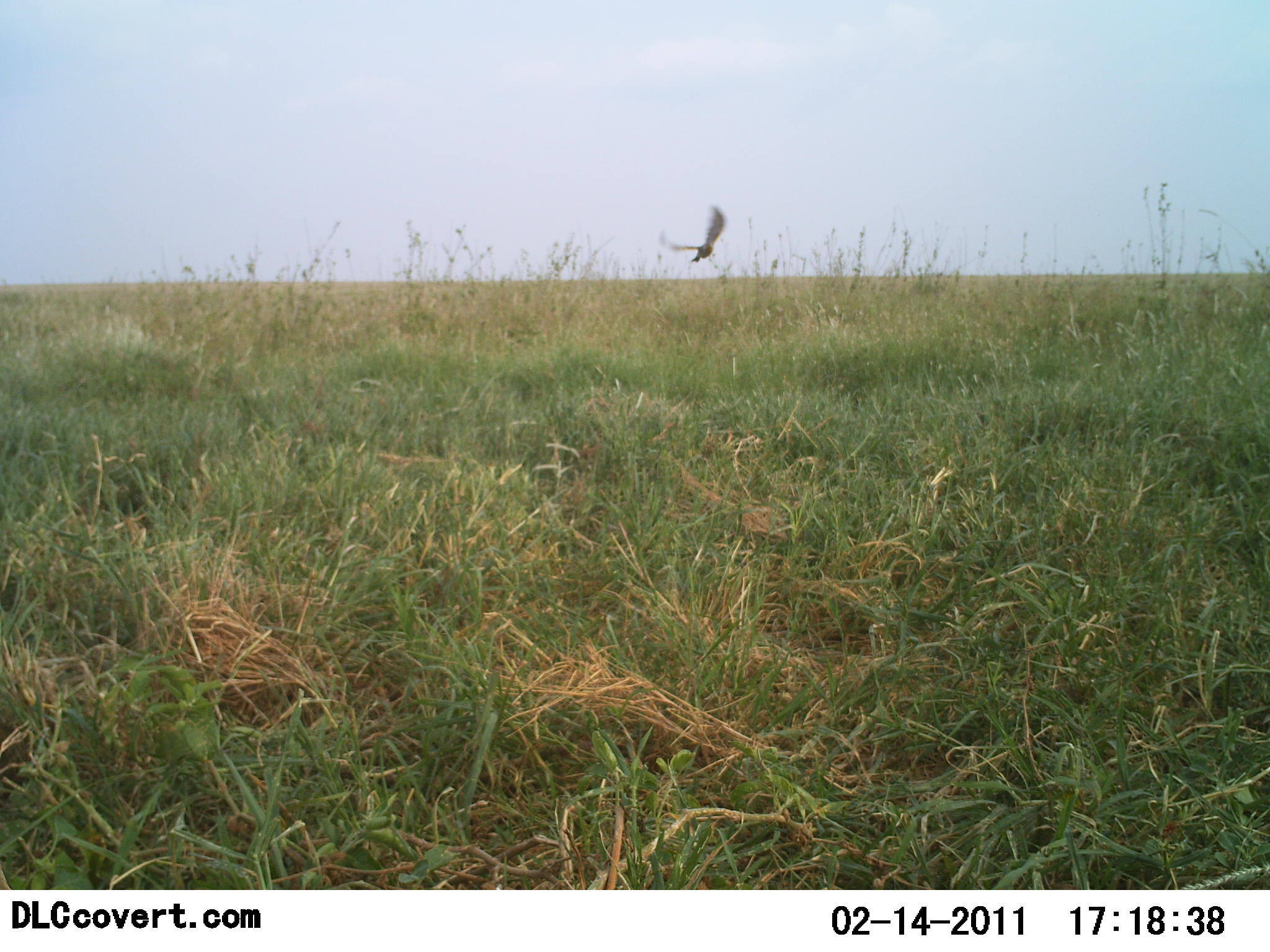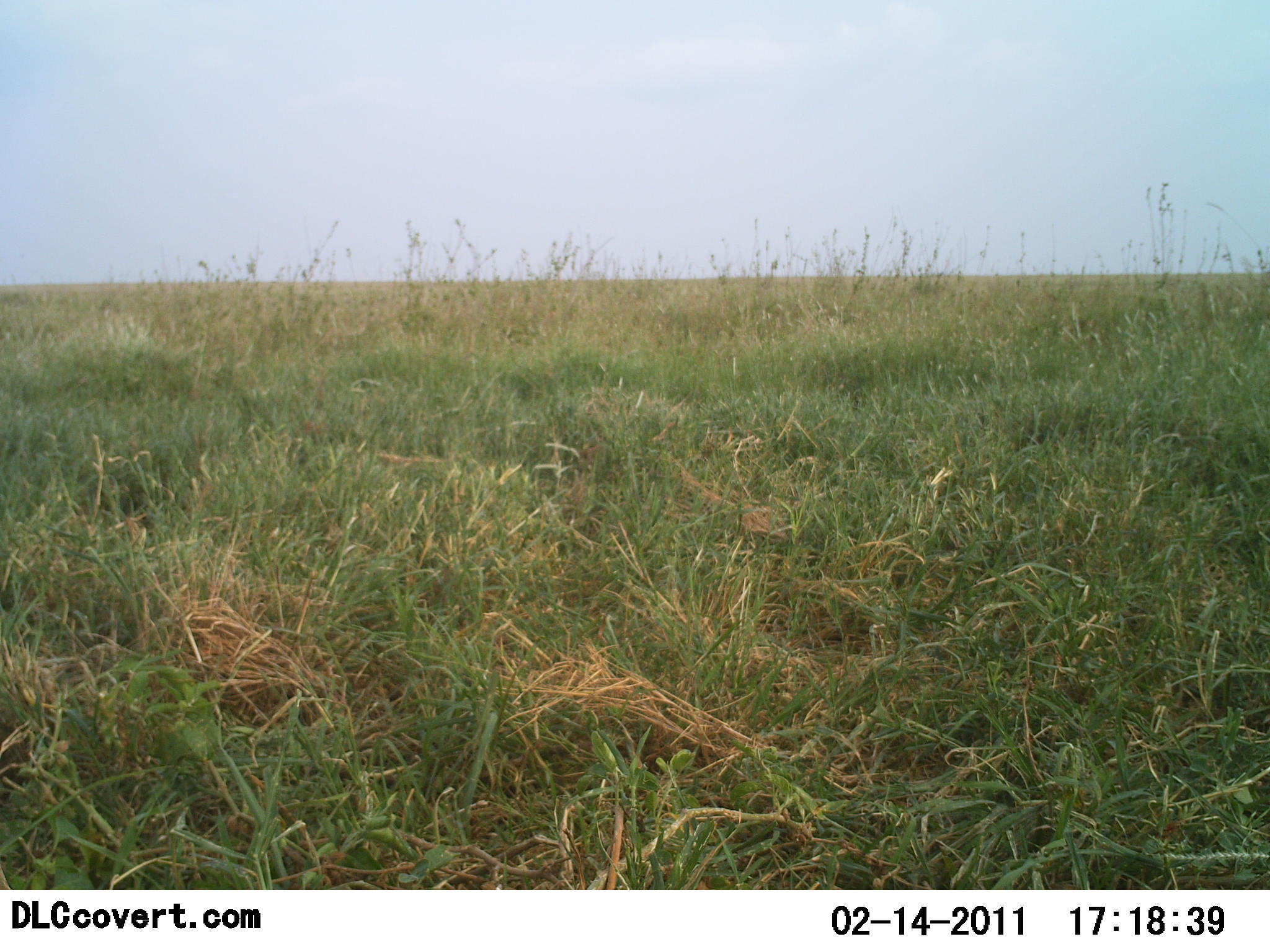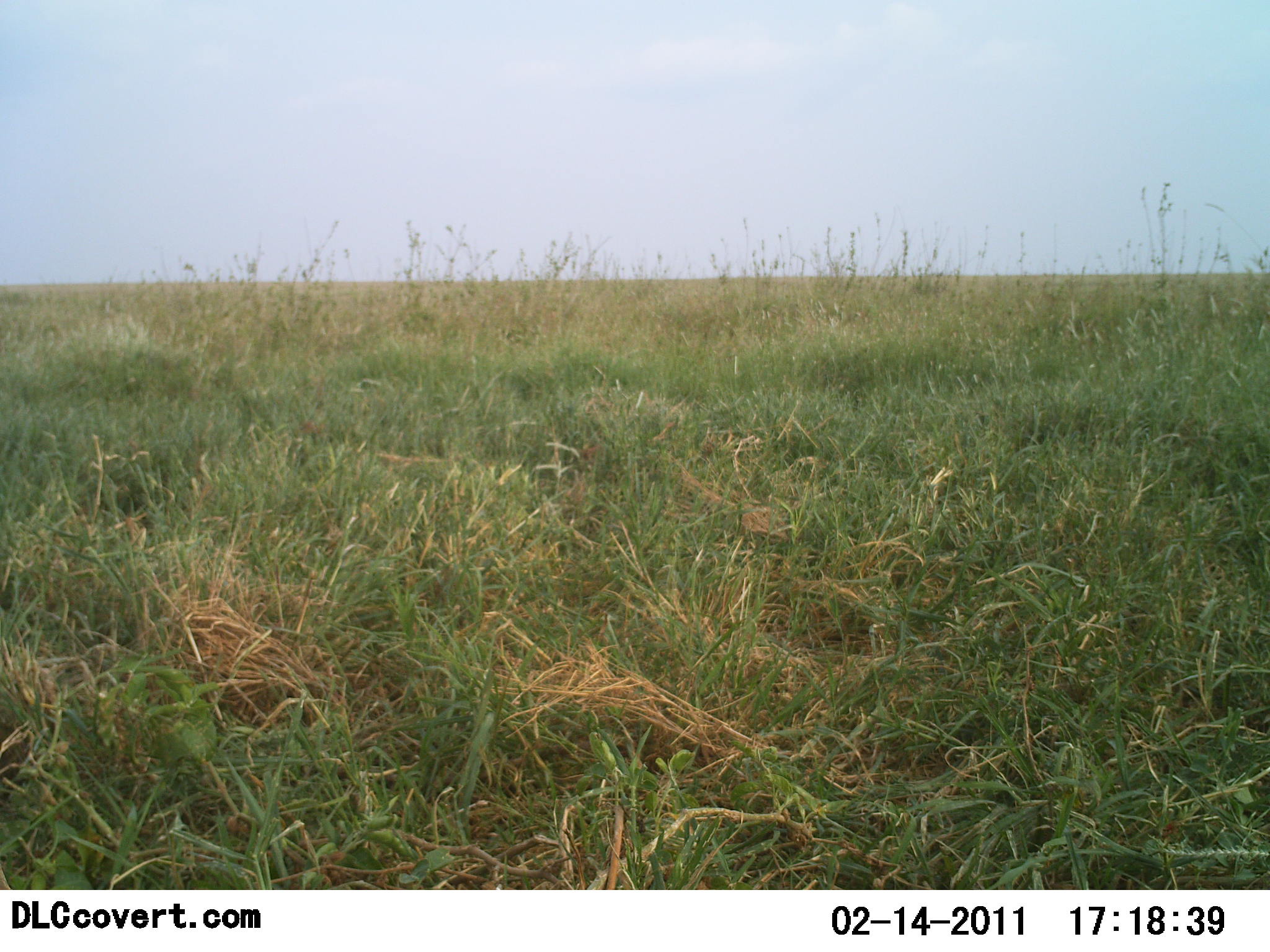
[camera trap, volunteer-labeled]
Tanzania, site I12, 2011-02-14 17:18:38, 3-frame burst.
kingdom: Animalia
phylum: Chordata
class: Aves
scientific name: Aves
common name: bird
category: otherbird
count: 1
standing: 0%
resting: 0%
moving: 100%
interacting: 0%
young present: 0%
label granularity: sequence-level